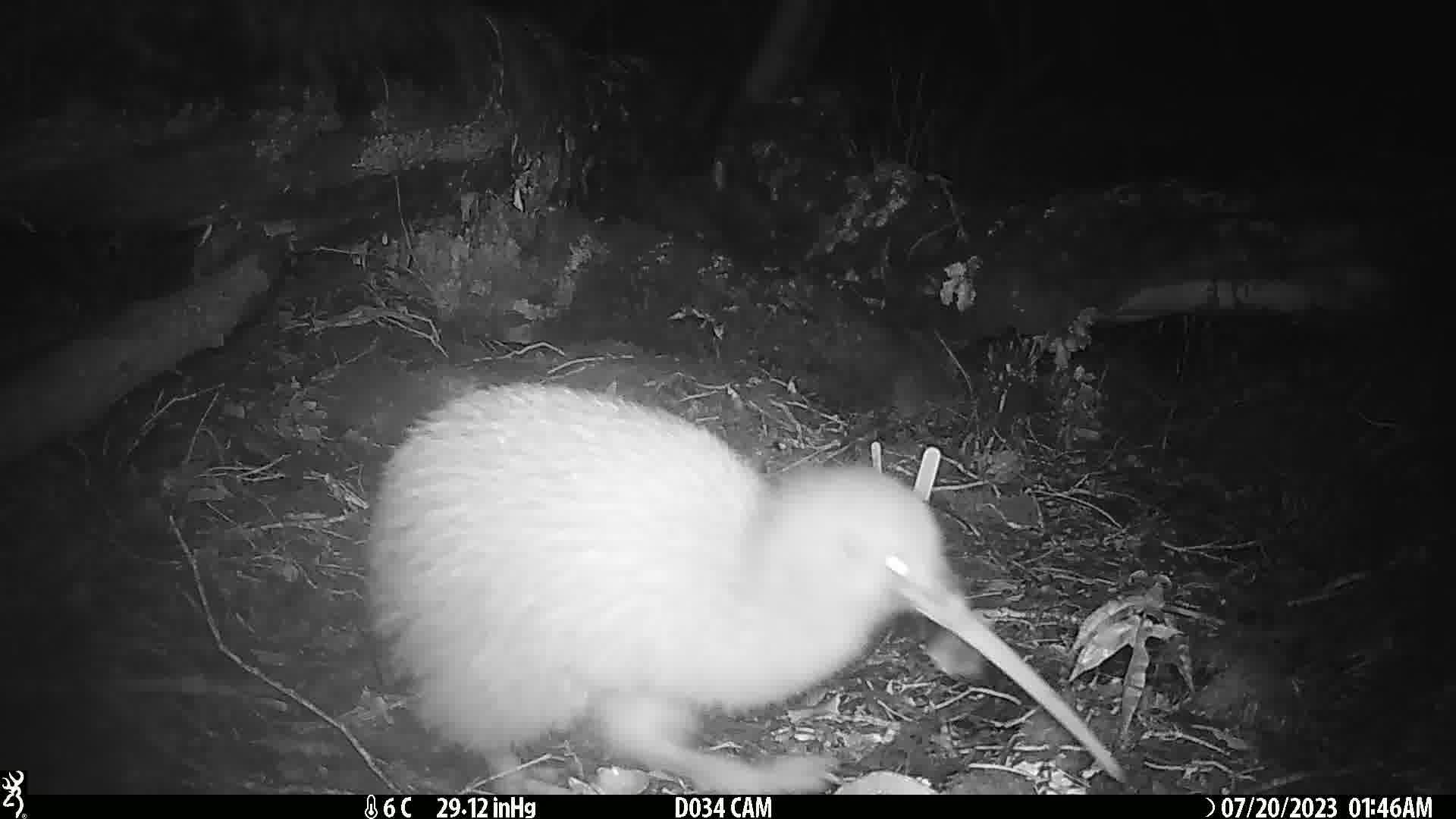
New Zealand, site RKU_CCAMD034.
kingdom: Animalia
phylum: Chordata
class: Aves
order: Apterygiformes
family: Apterygidae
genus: Apteryx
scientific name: Apteryx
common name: kiwi